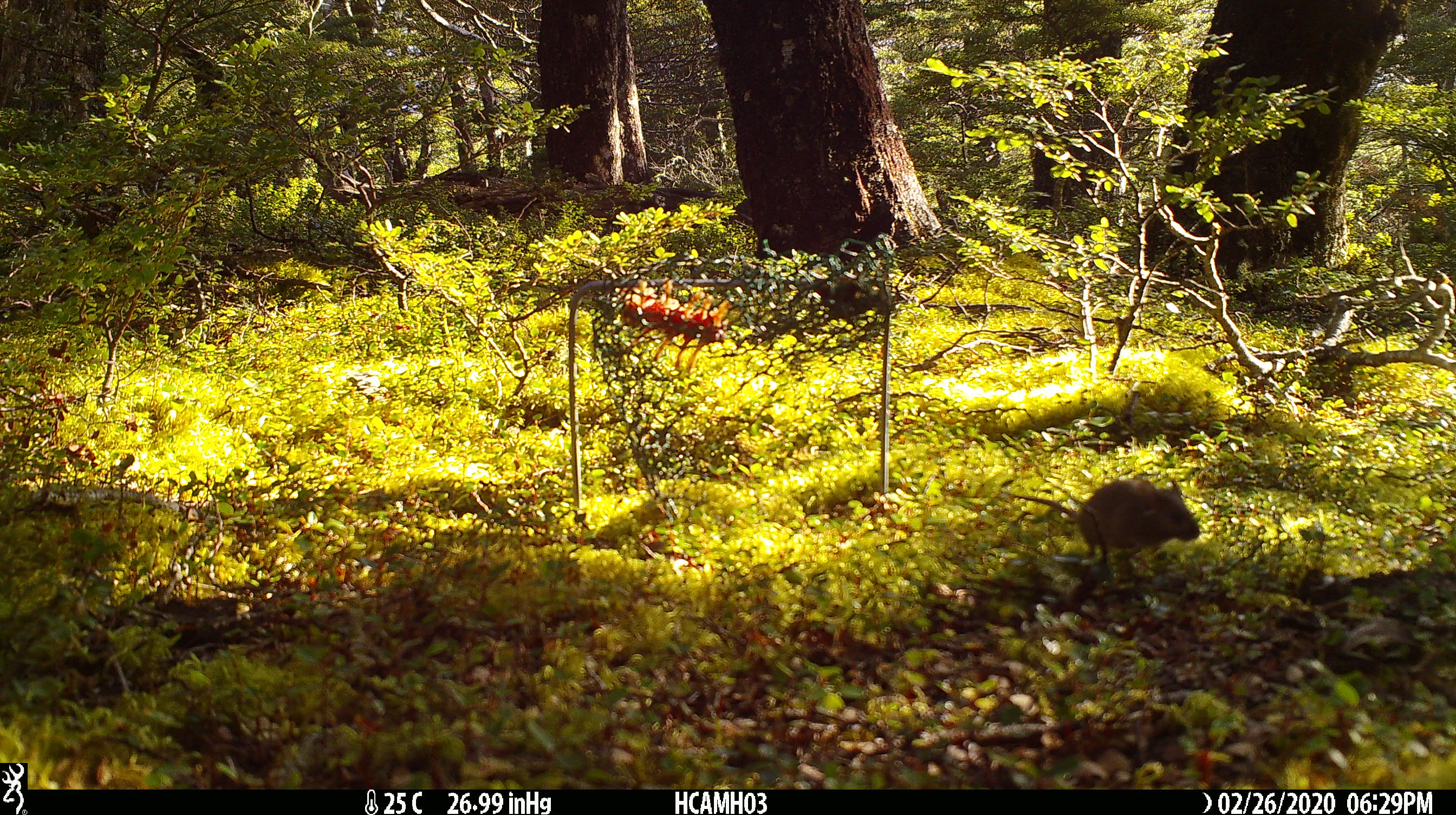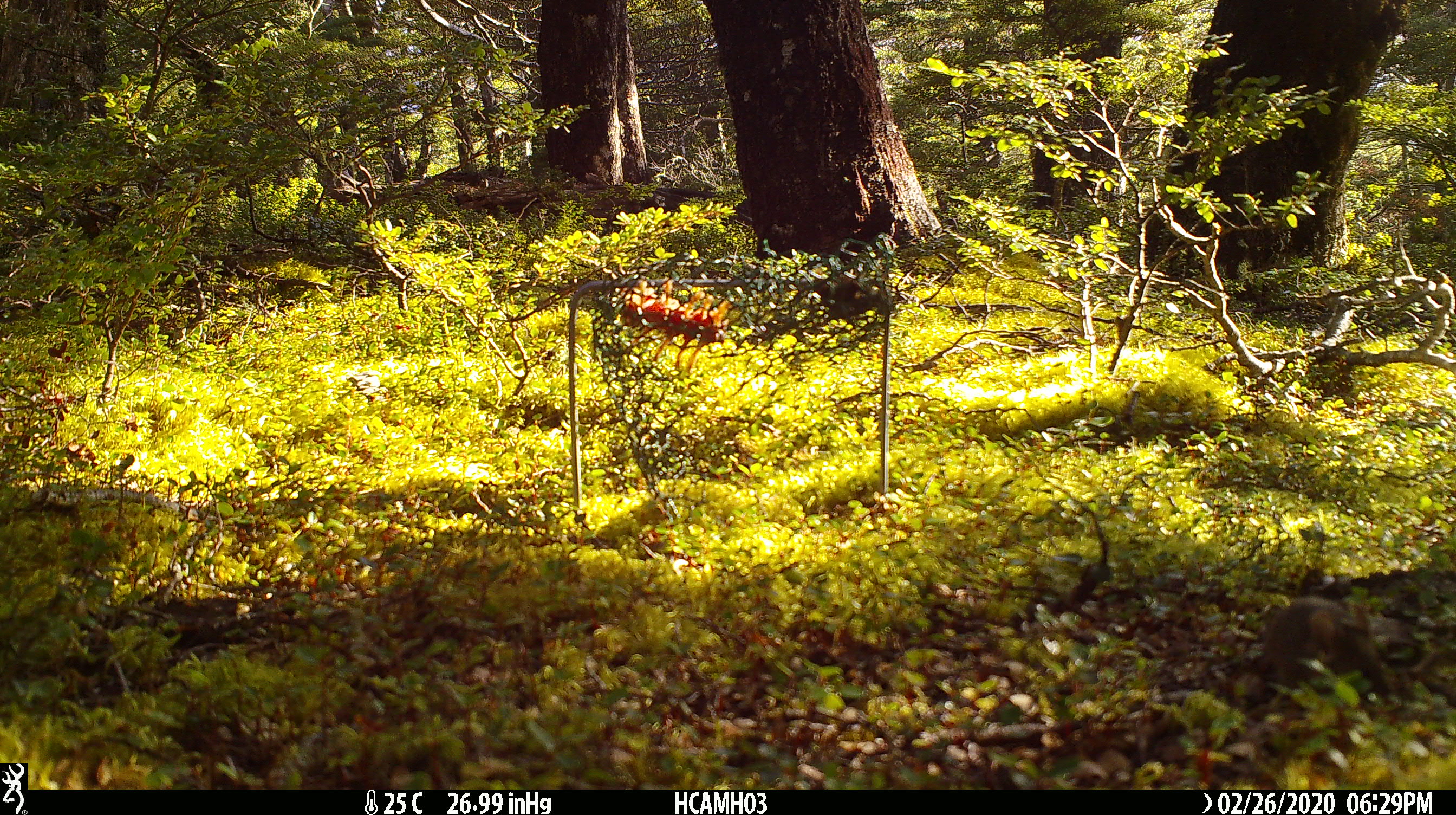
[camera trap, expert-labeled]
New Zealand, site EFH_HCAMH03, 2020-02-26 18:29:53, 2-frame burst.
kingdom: Animalia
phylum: Chordata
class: Mammalia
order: Rodentia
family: Muridae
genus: Mus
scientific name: Mus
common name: mouse